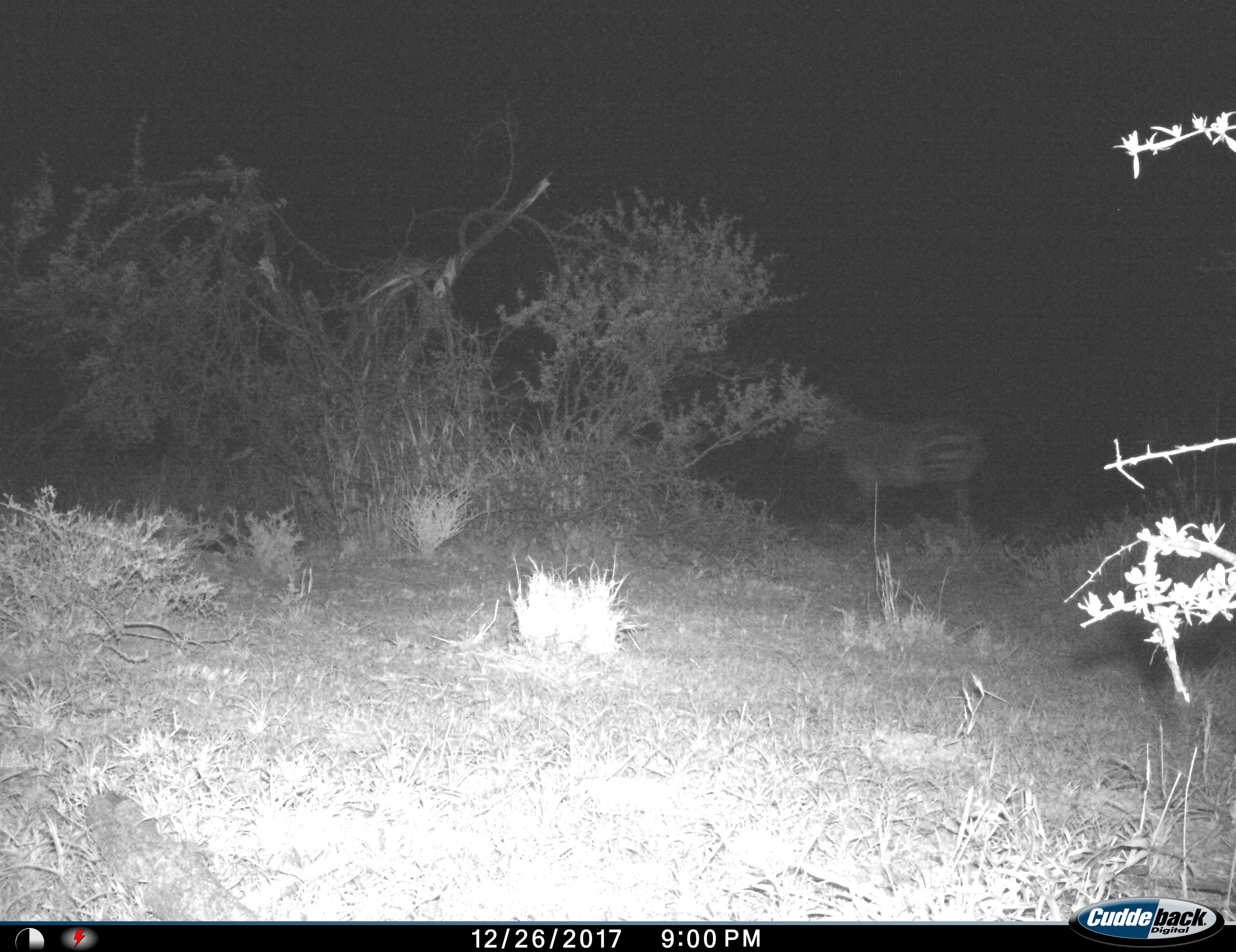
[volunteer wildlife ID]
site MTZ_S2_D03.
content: unidentified animal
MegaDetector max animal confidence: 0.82